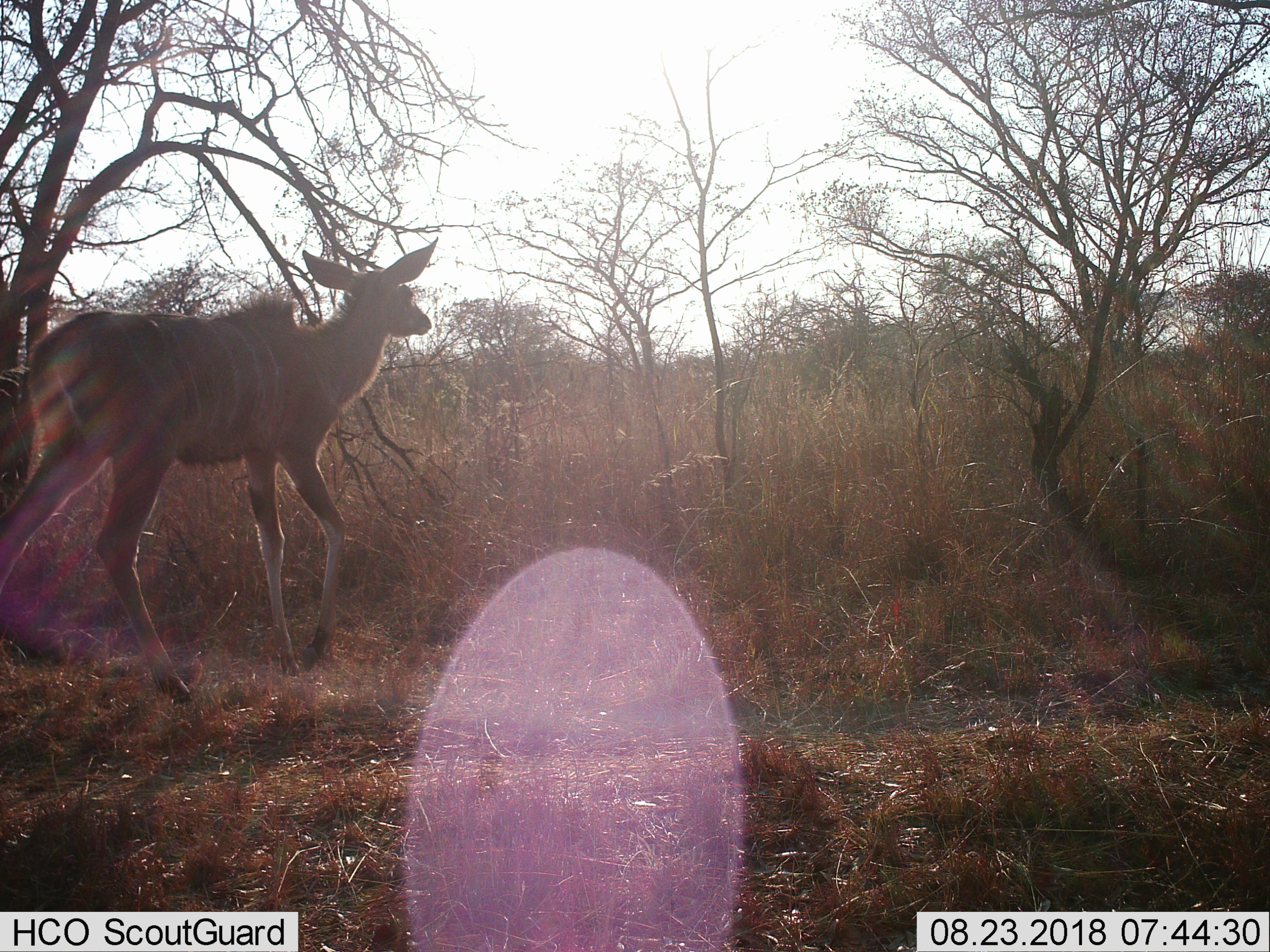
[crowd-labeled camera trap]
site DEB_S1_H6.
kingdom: Animalia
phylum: Chordata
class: Mammalia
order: Artiodactyla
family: Bovidae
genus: Tragelaphus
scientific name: Tragelaphus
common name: kudu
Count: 1.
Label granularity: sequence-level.